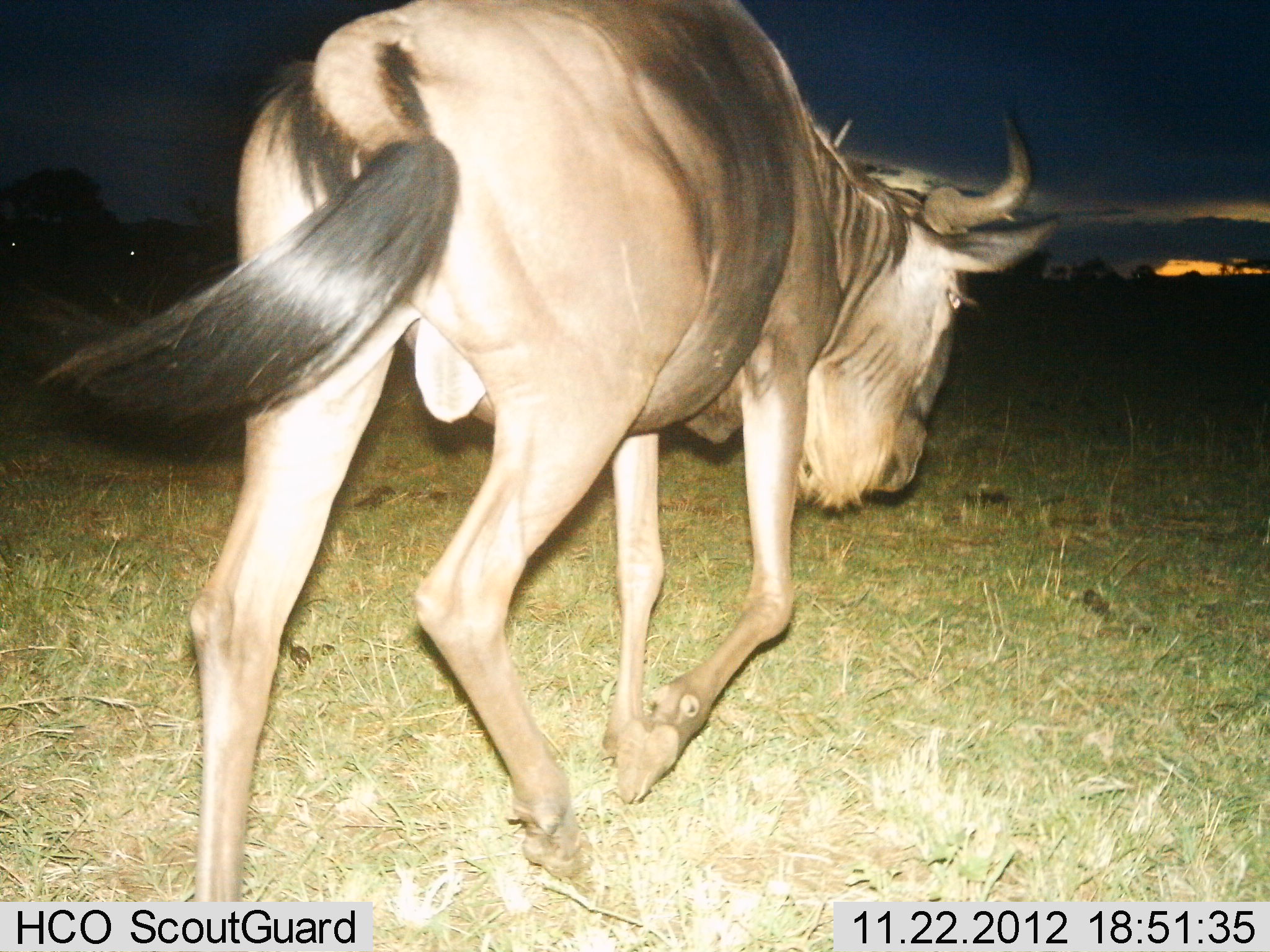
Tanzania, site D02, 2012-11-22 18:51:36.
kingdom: Animalia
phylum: Chordata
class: Mammalia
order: Artiodactyla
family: Bovidae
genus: Connochaetes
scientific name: Connochaetes taurinus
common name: blue wildebeest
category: wildebeest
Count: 1.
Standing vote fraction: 9%.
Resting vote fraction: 0%.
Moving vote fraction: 94%.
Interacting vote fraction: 0%.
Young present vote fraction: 0%.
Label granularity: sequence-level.